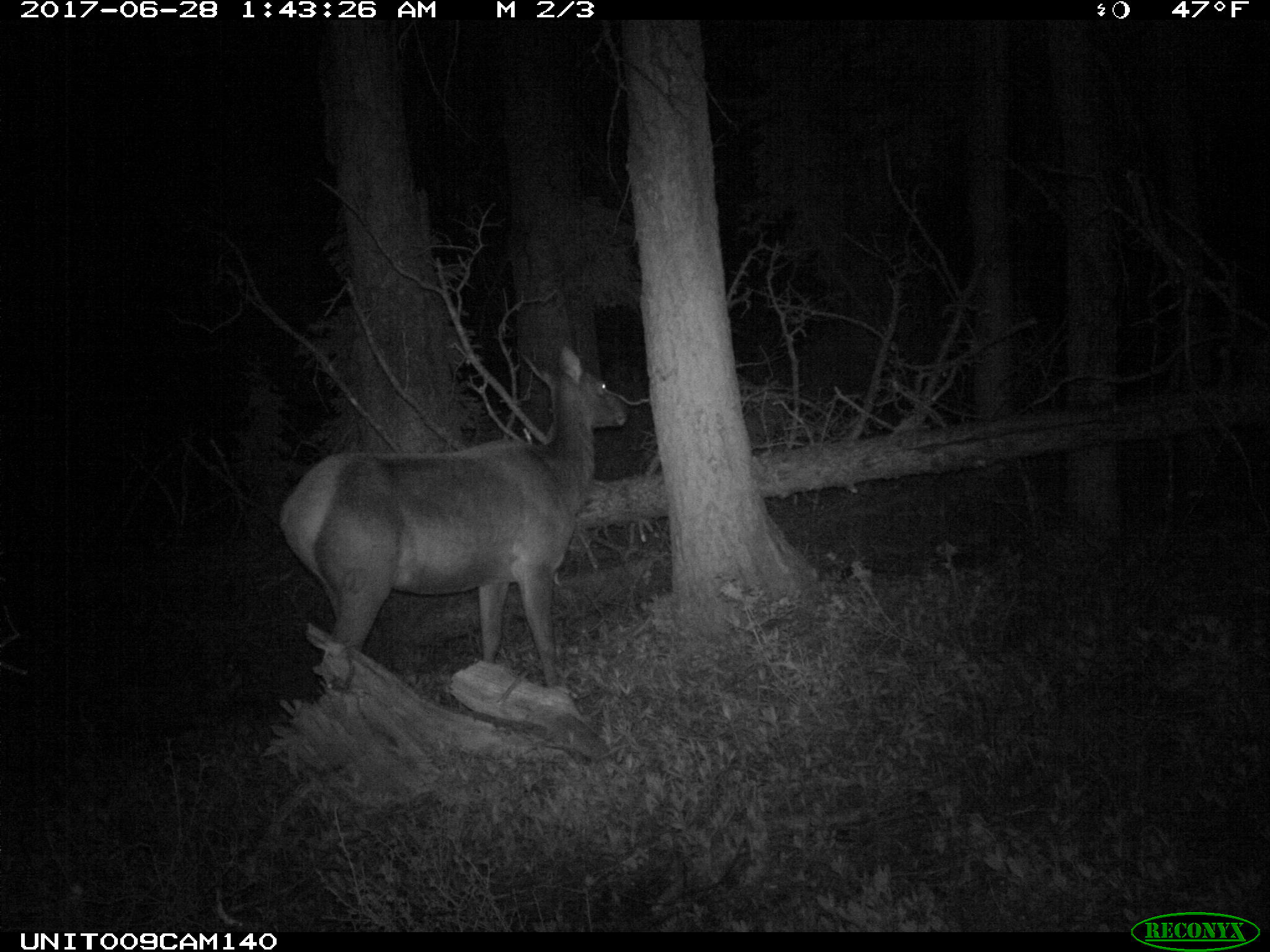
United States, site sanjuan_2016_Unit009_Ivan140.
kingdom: Animalia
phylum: Chordata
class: Mammalia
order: Artiodactyla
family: Cervidae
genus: Cervus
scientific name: Cervus elaphus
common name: red deer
Cervus elaphus (red deer).